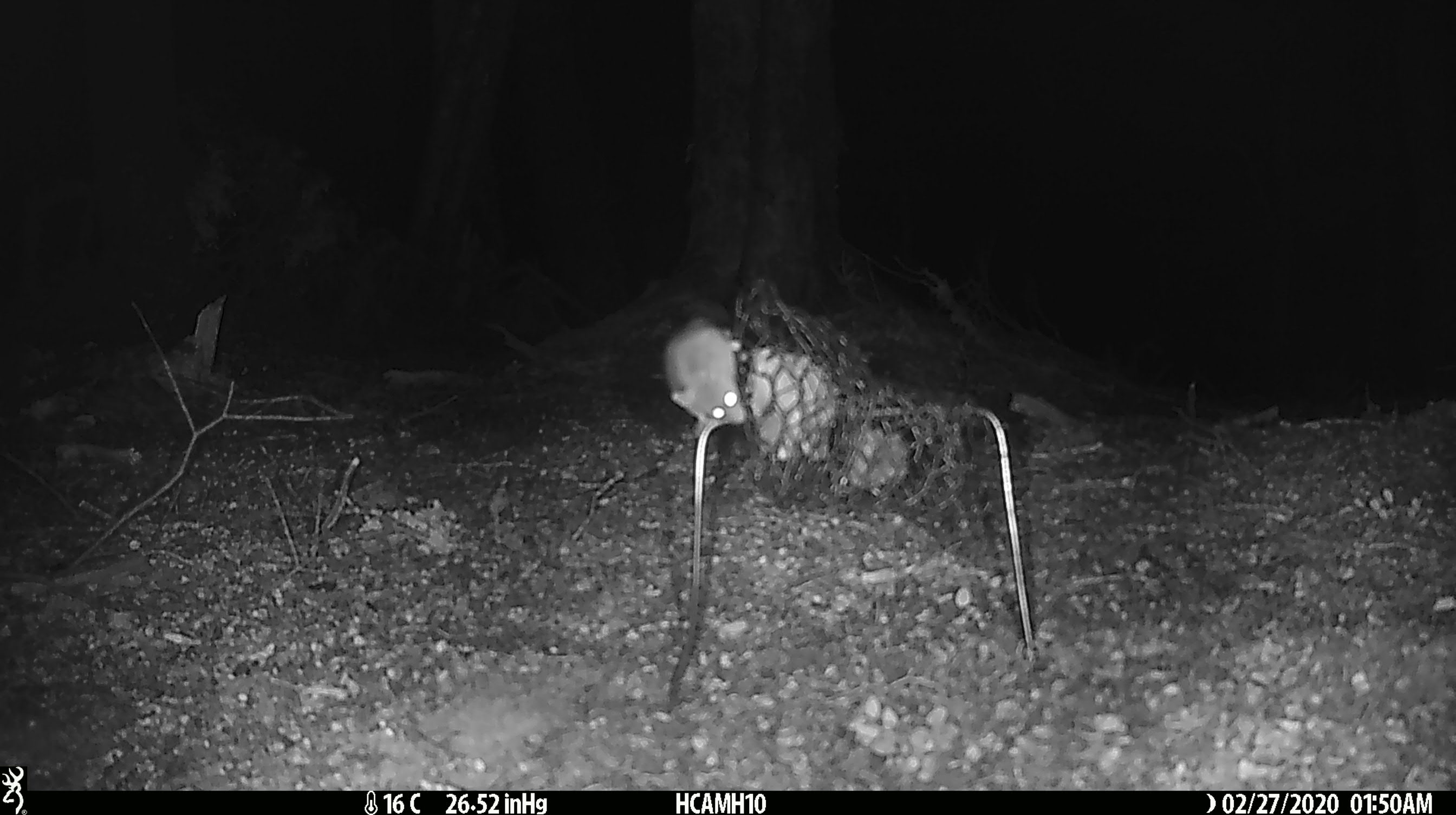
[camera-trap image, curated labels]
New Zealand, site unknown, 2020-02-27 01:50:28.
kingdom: Animalia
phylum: Chordata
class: Mammalia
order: Rodentia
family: Muridae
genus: Mus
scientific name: Mus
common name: mouse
Mouse (Mus).